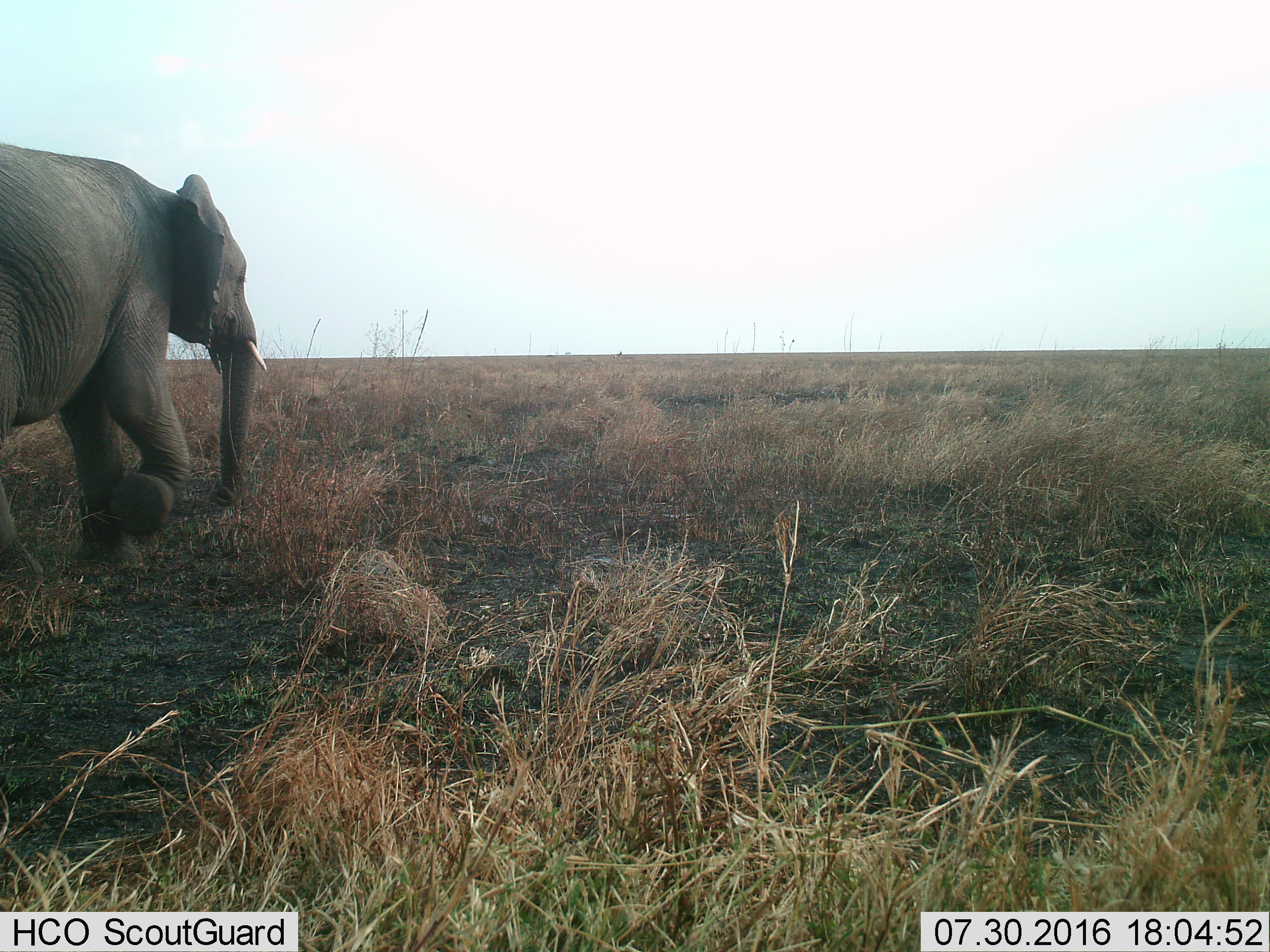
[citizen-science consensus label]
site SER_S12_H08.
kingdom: Animalia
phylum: Chordata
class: Mammalia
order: Proboscidea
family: Elephantidae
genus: Loxodonta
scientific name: Loxodonta africana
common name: african bush elephant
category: elephant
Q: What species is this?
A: Elephant (african bush elephant) (Loxodonta africana).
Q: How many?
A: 1.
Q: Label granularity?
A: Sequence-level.